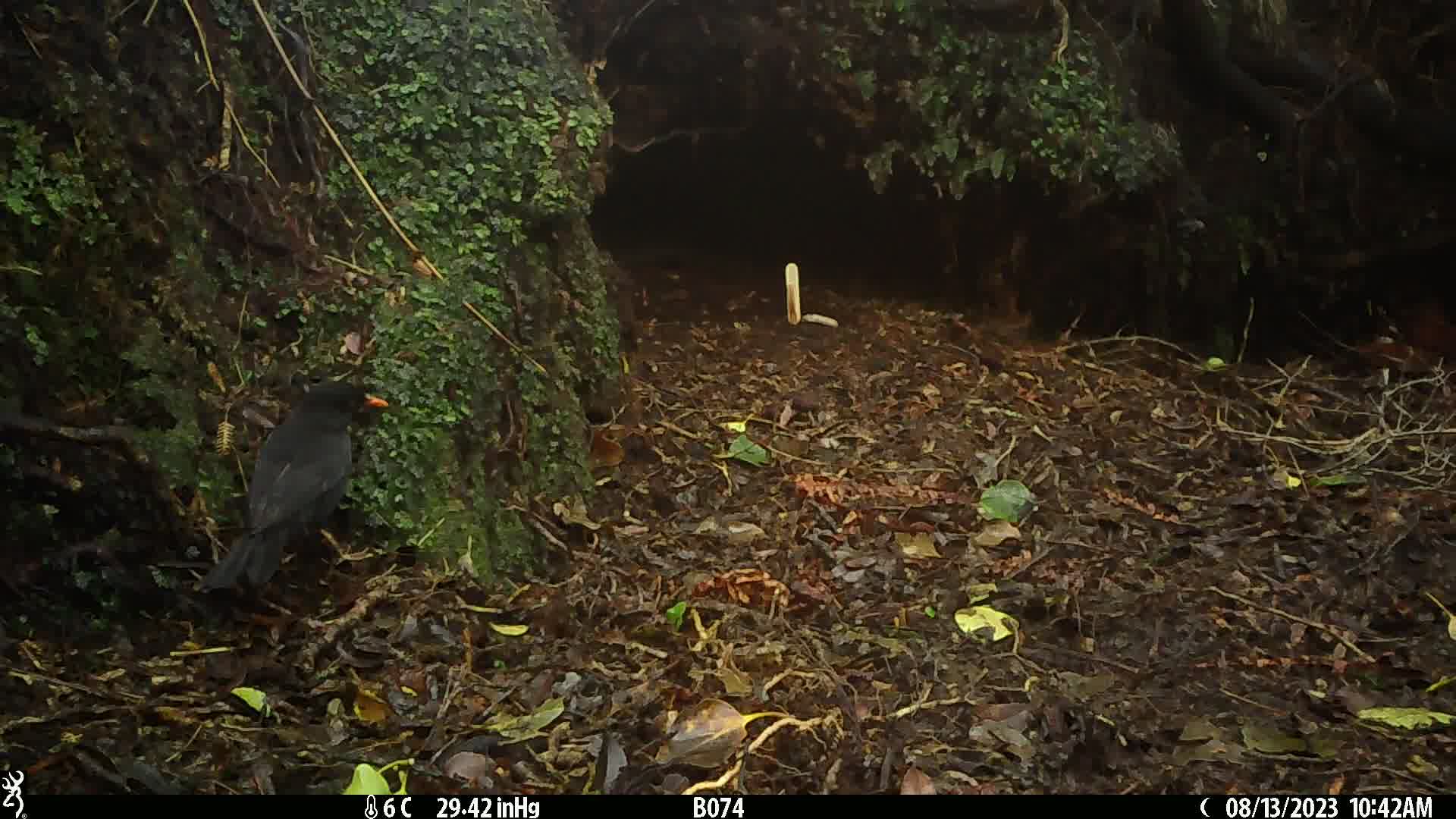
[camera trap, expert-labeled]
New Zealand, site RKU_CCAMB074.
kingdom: Animalia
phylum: Chordata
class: Aves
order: Passeriformes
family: Turdidae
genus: Turdus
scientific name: Turdus merula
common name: eurasian blackbird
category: blackbird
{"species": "blackbird (eurasian blackbird) (Turdus merula)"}